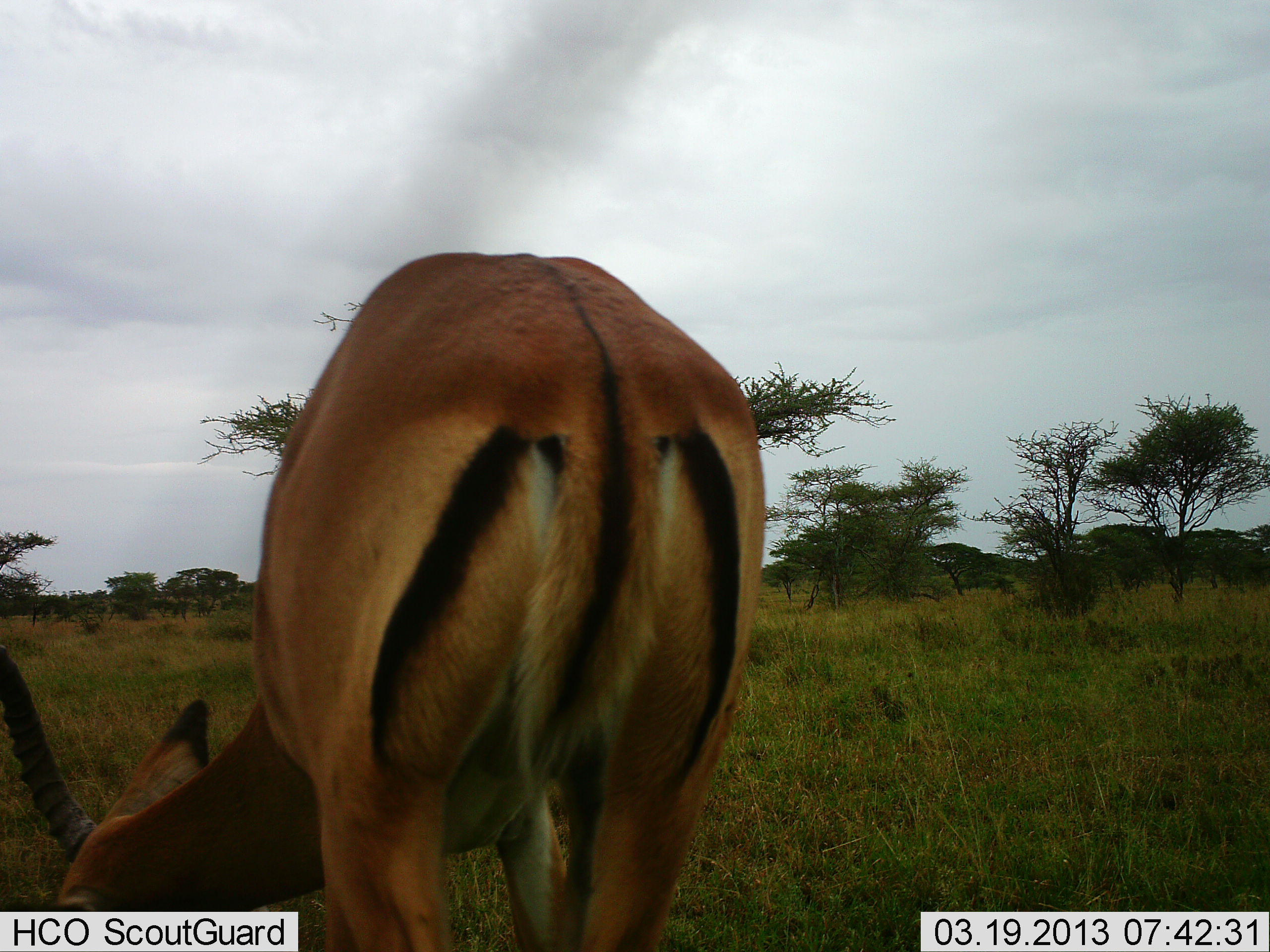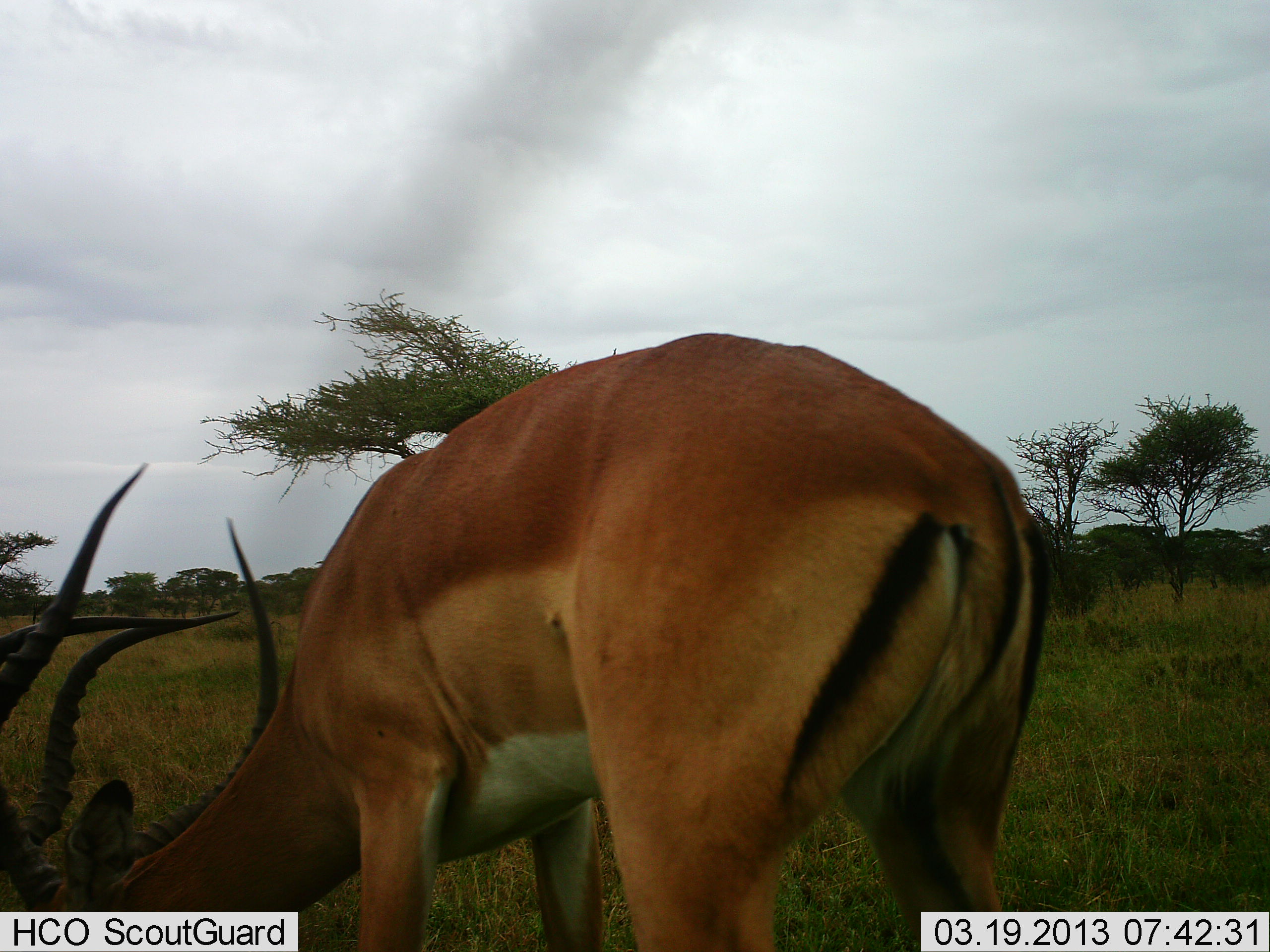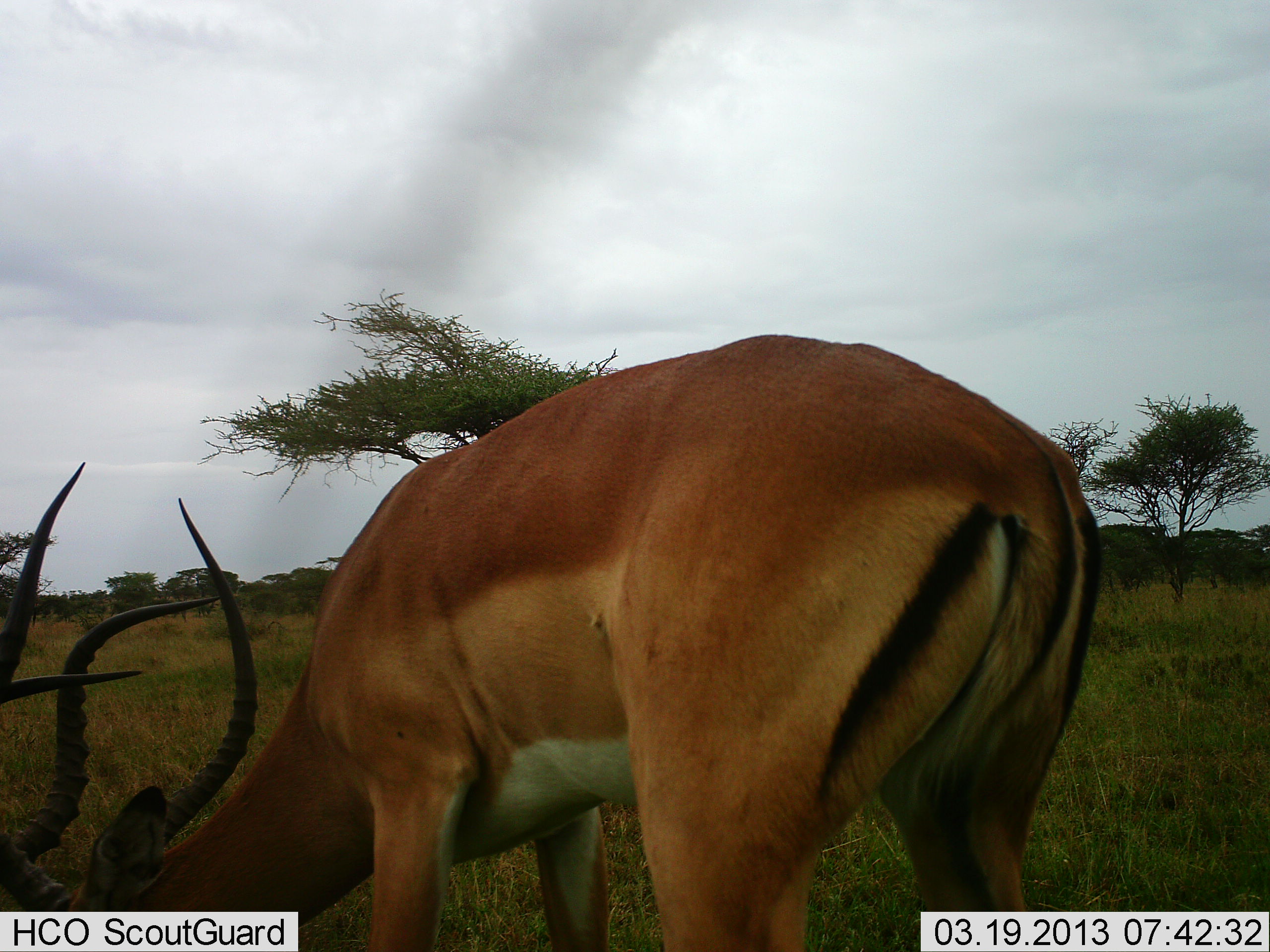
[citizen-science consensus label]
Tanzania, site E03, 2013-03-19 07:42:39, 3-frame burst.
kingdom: Animalia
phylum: Chordata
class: Mammalia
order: Artiodactyla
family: Bovidae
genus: Aepyceros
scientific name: Aepyceros melampus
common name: impala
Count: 2.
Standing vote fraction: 5%.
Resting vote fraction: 0%.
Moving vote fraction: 0%.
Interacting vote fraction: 53%.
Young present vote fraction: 0%.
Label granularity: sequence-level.